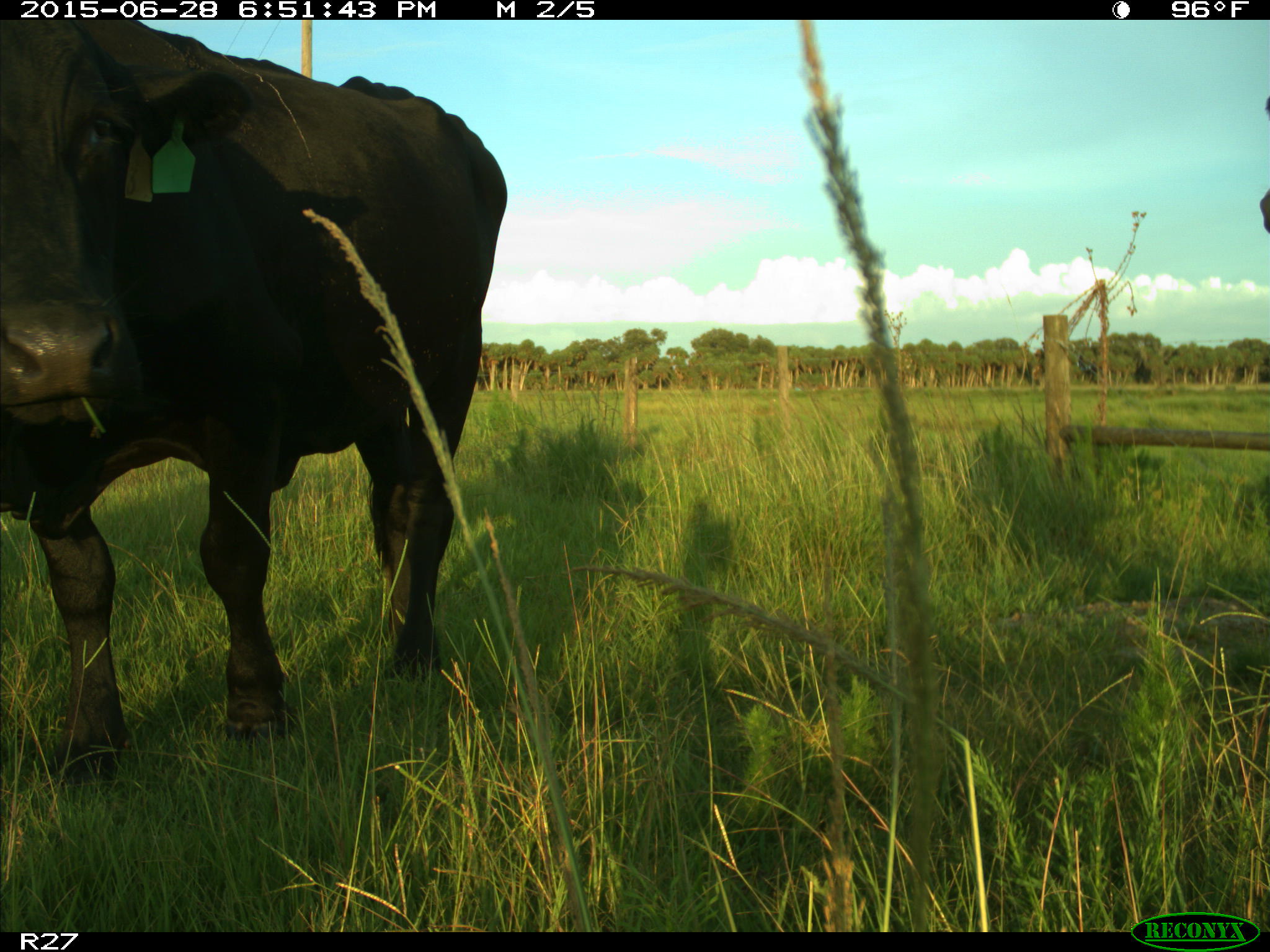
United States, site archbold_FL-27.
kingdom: Animalia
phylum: Chordata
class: Mammalia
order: Artiodactyla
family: Bovidae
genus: Bos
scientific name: Bos taurus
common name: domestic cow